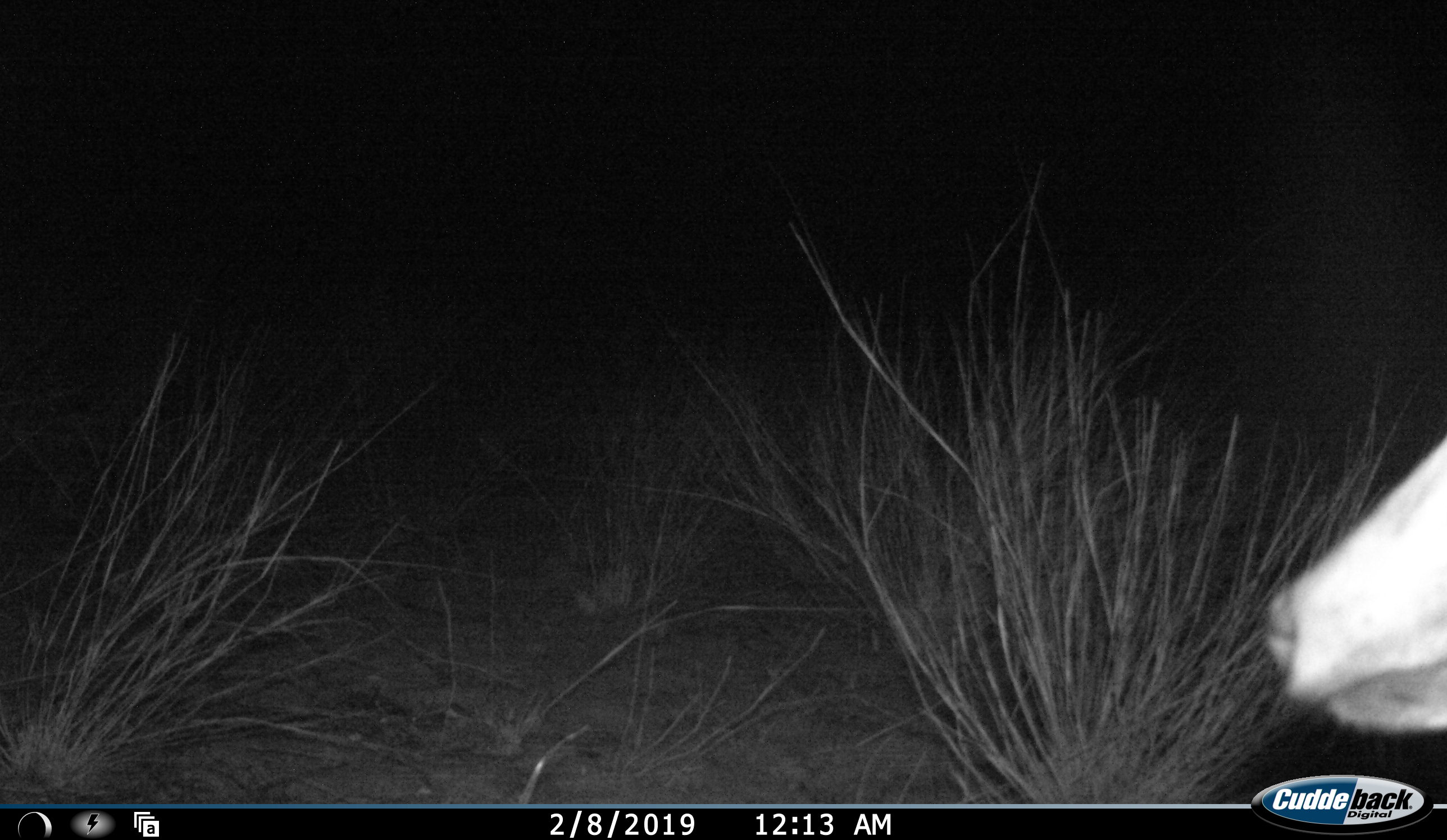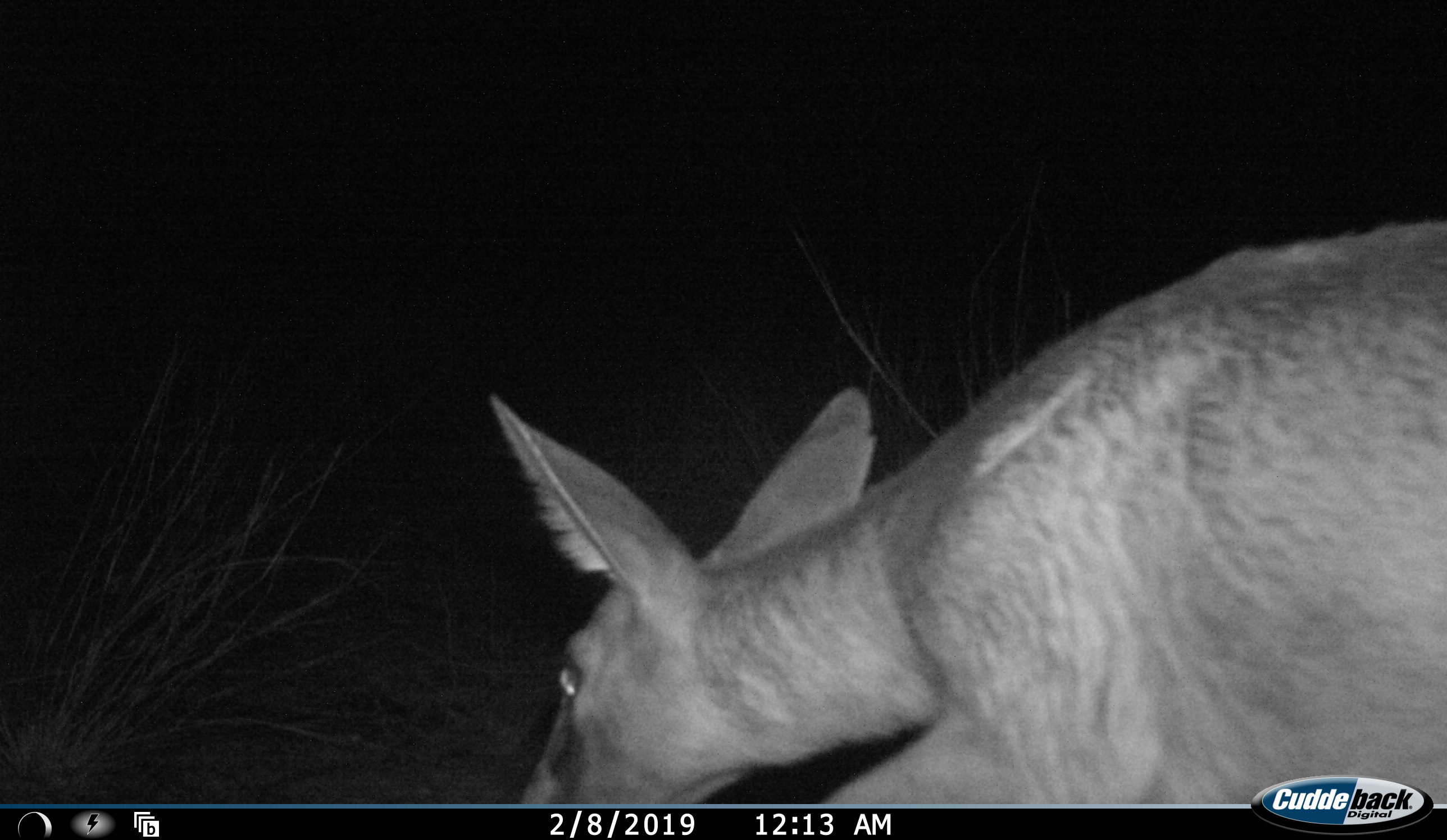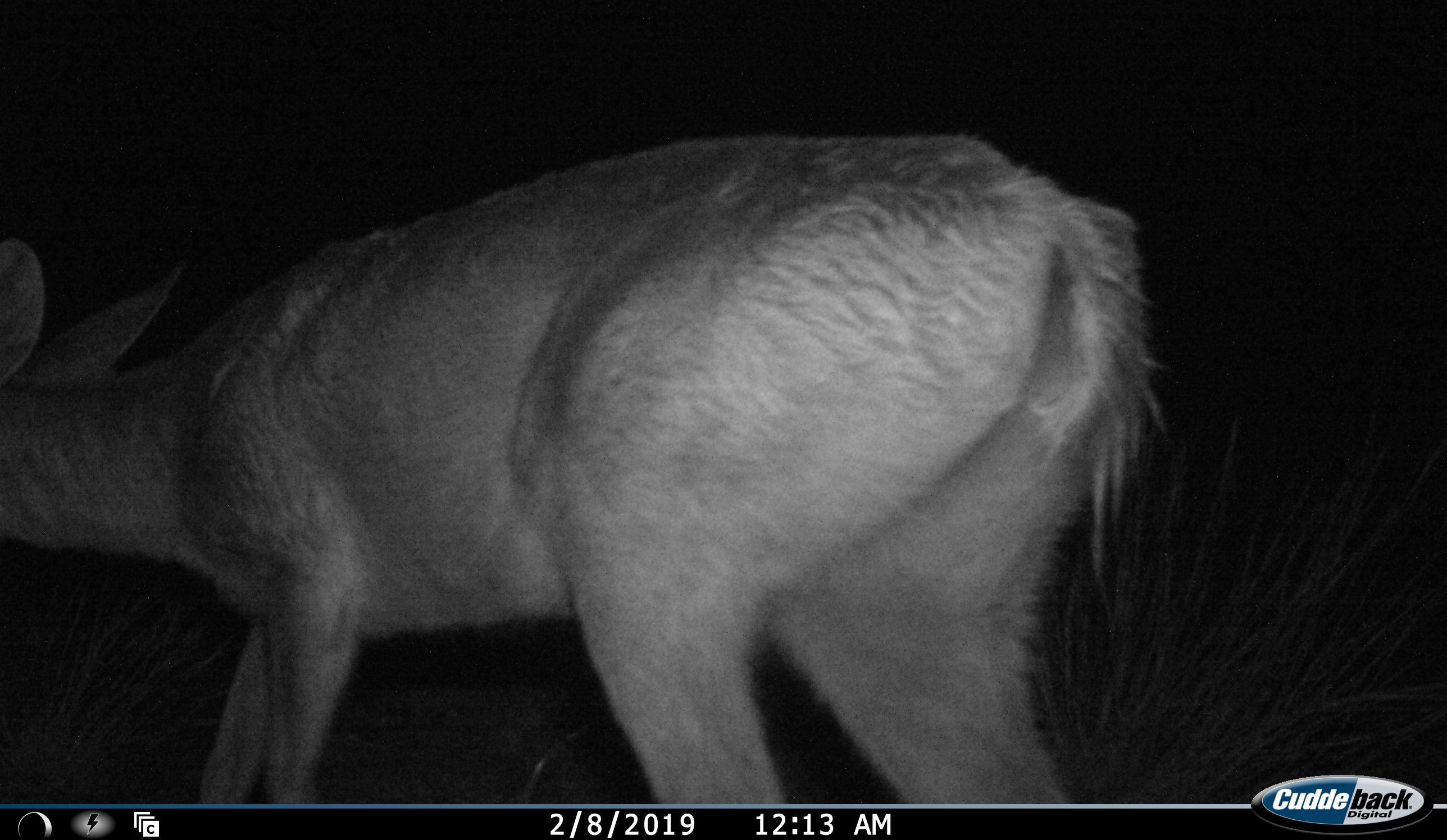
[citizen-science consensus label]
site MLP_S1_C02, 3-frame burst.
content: unidentified animal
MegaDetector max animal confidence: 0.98